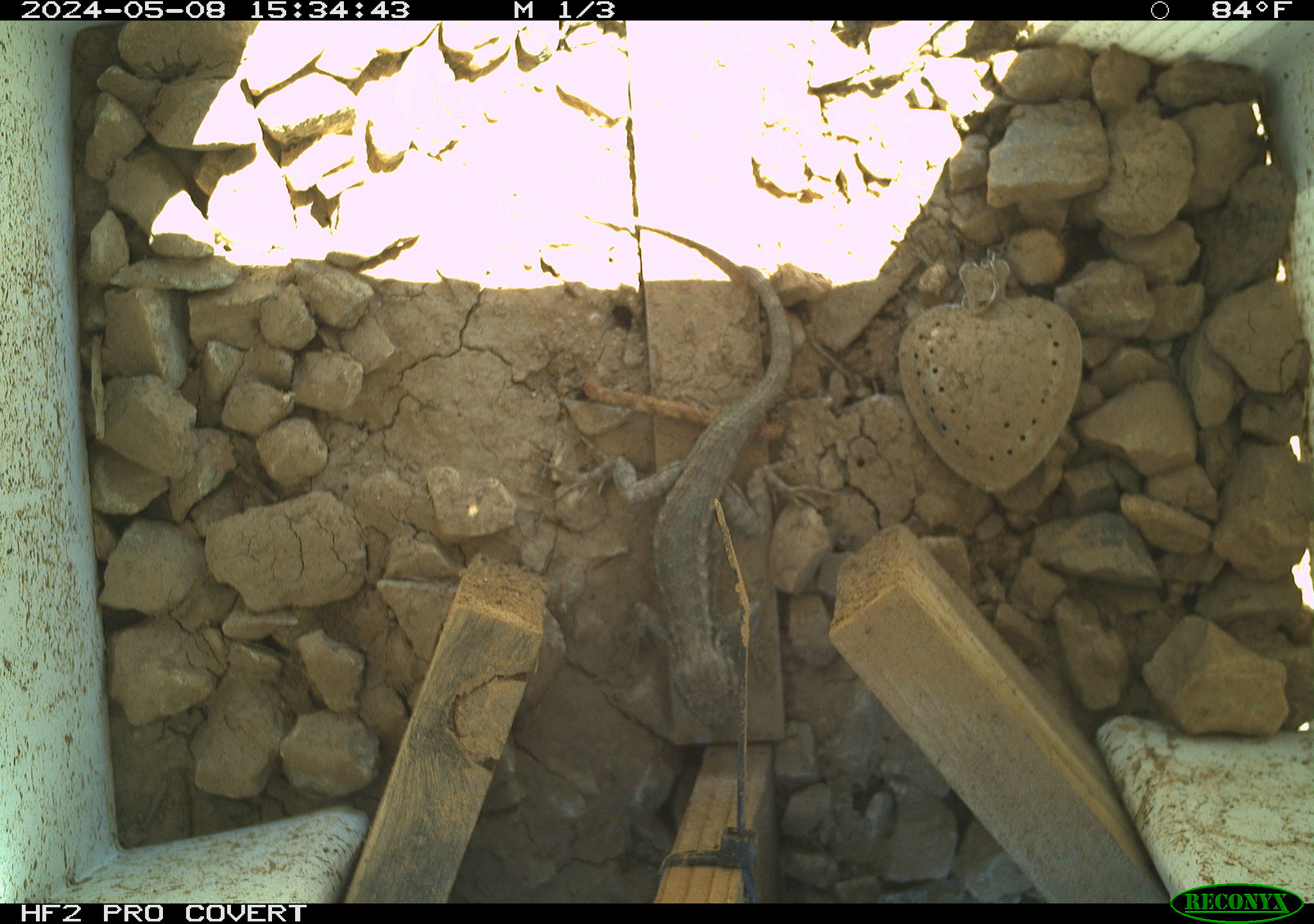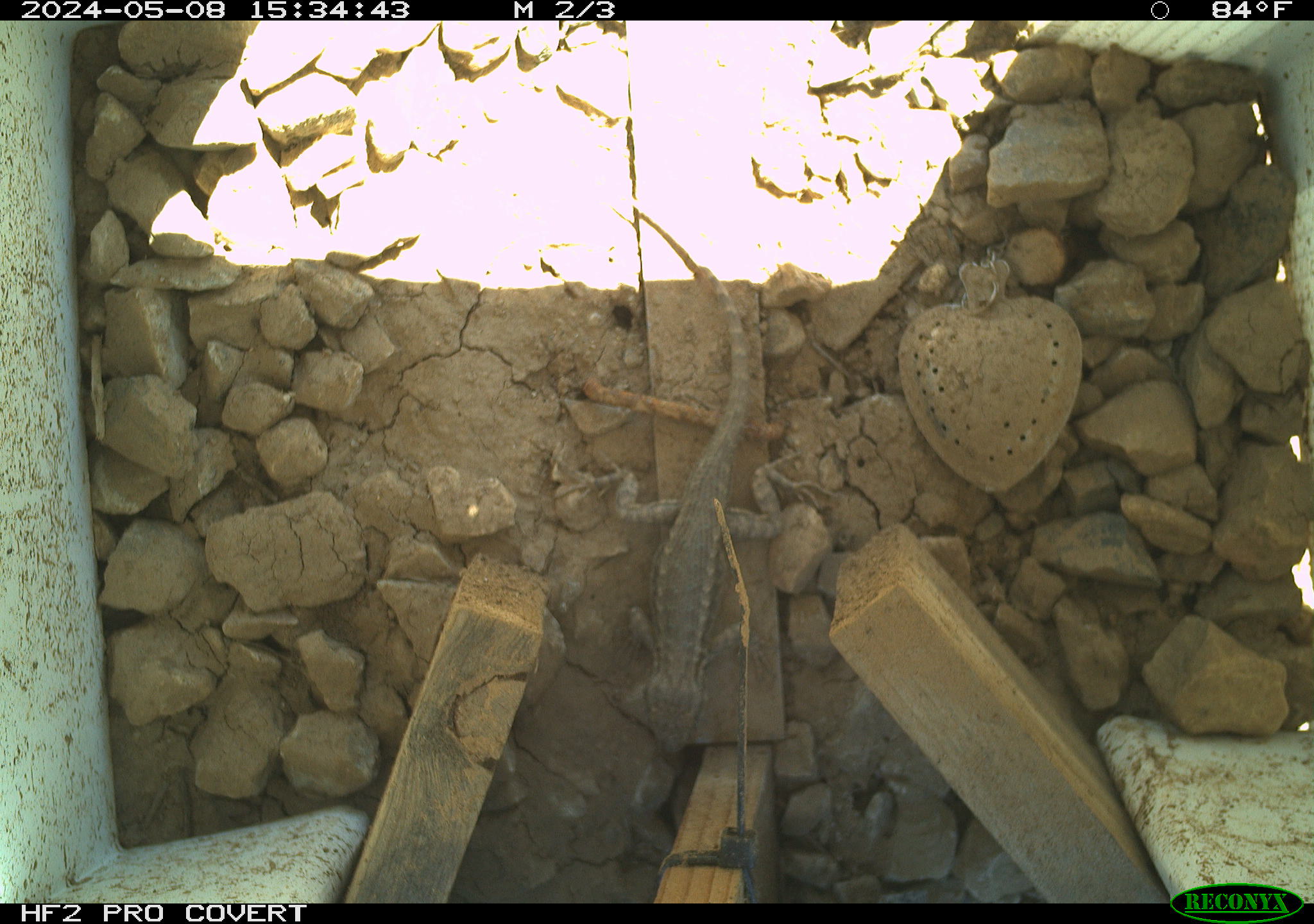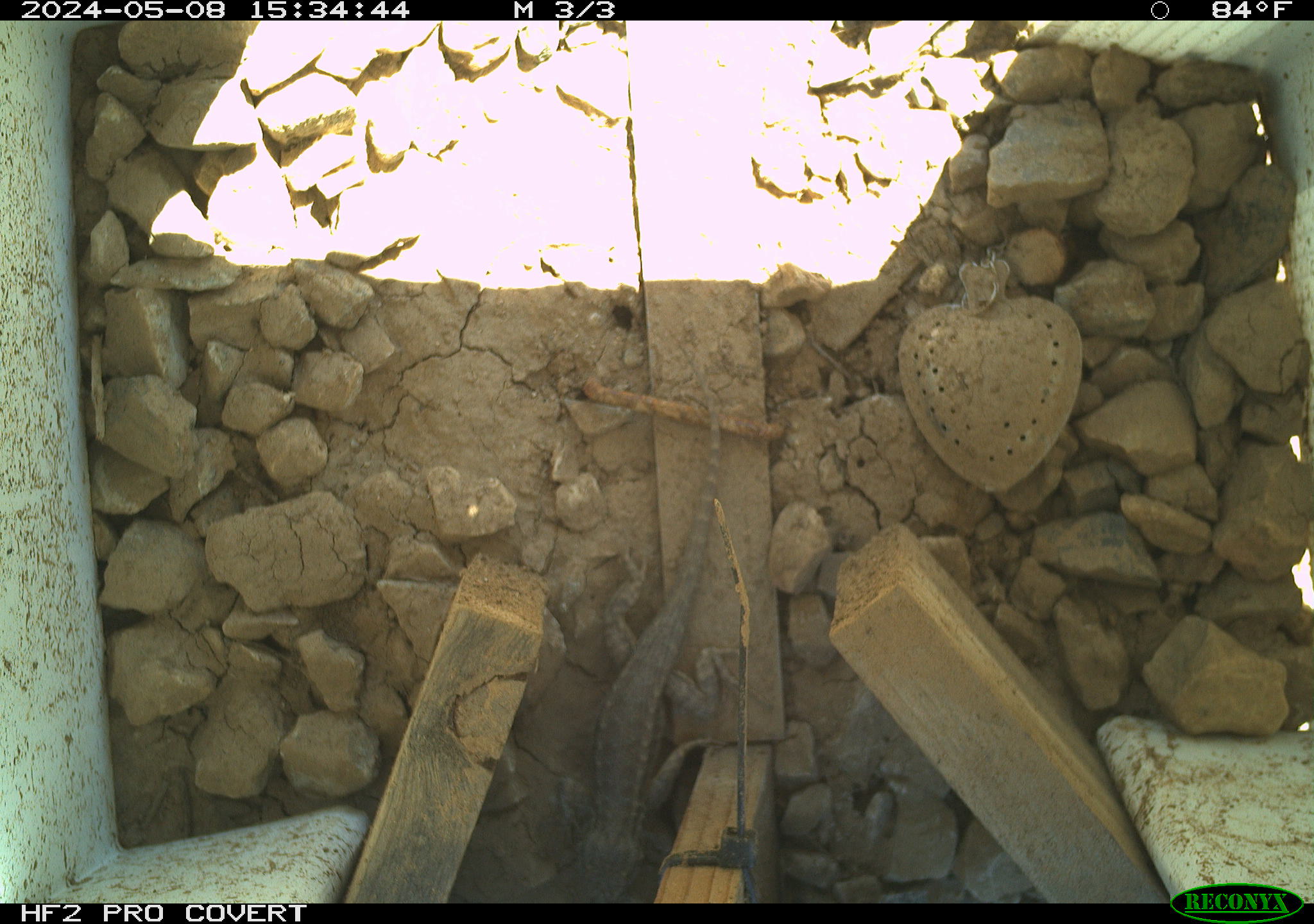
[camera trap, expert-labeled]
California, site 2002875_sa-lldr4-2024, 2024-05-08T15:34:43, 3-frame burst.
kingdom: Animalia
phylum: Chordata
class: Reptilia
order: Squamata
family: Phrynosomatidae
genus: Sceloporus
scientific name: Sceloporus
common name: spiny lizards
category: sceloporus species